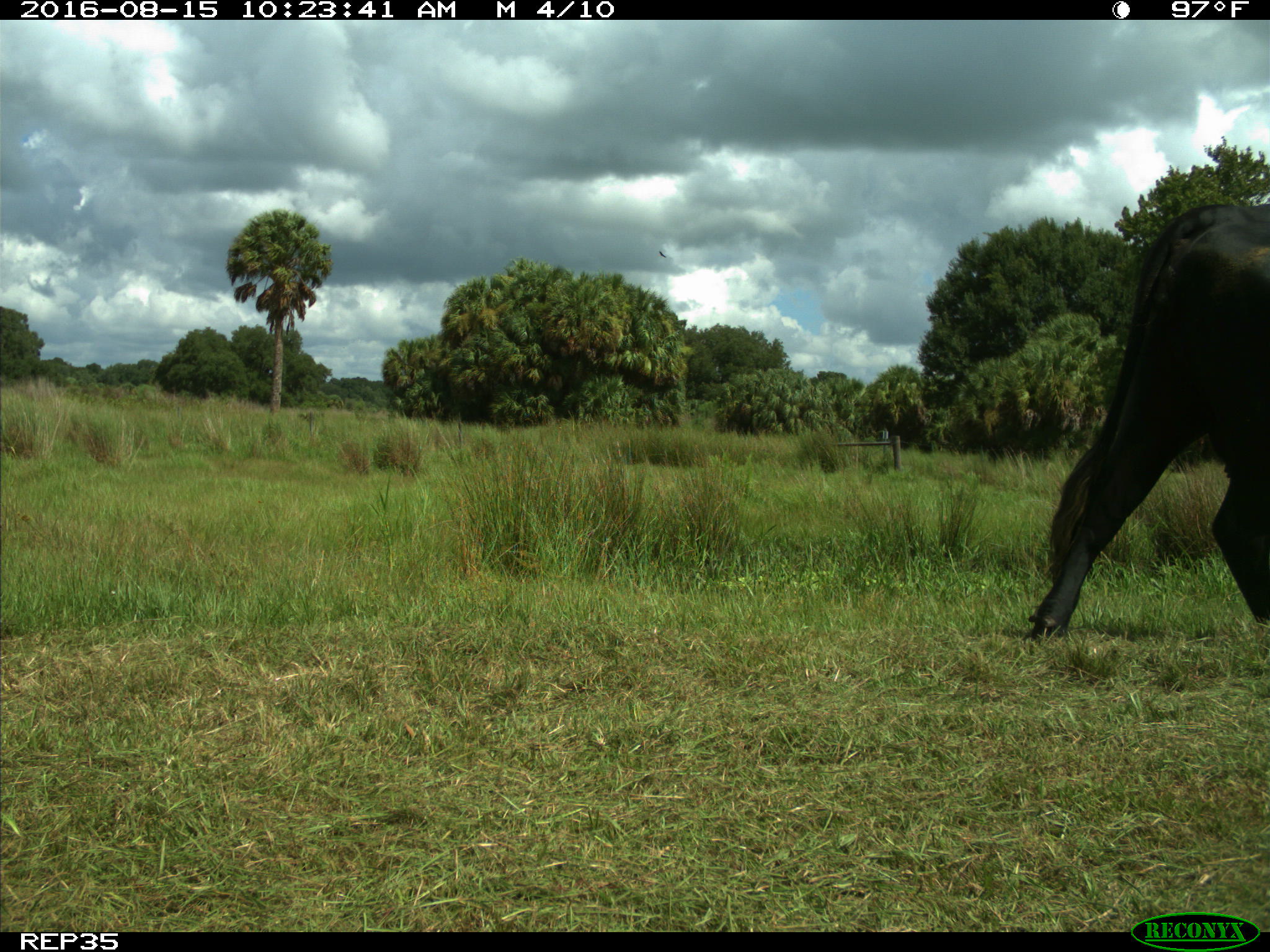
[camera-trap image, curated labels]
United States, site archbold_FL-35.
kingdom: Animalia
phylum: Chordata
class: Mammalia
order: Artiodactyla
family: Bovidae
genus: Bos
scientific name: Bos taurus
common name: domestic cow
Bos taurus (domestic cow).